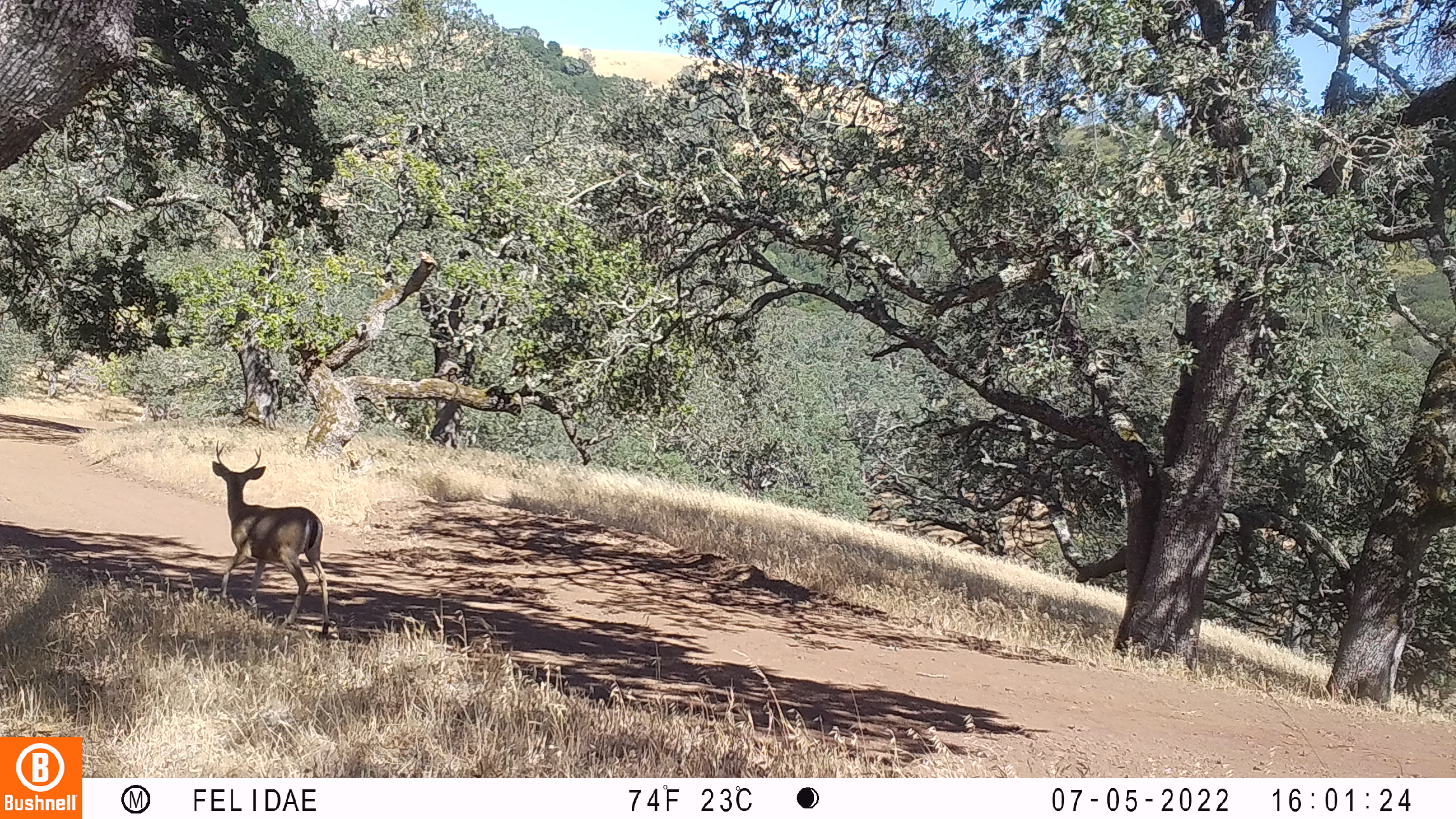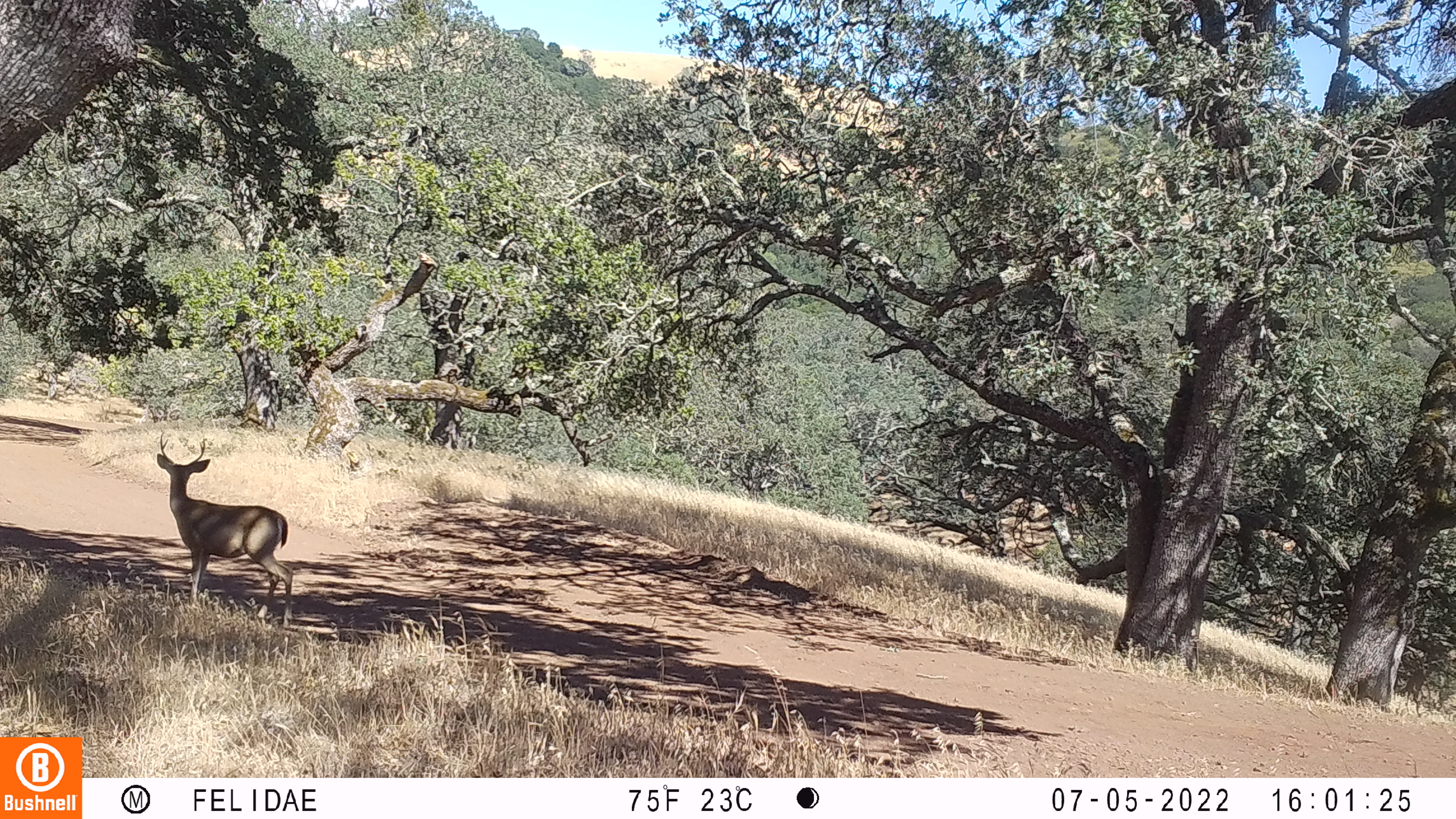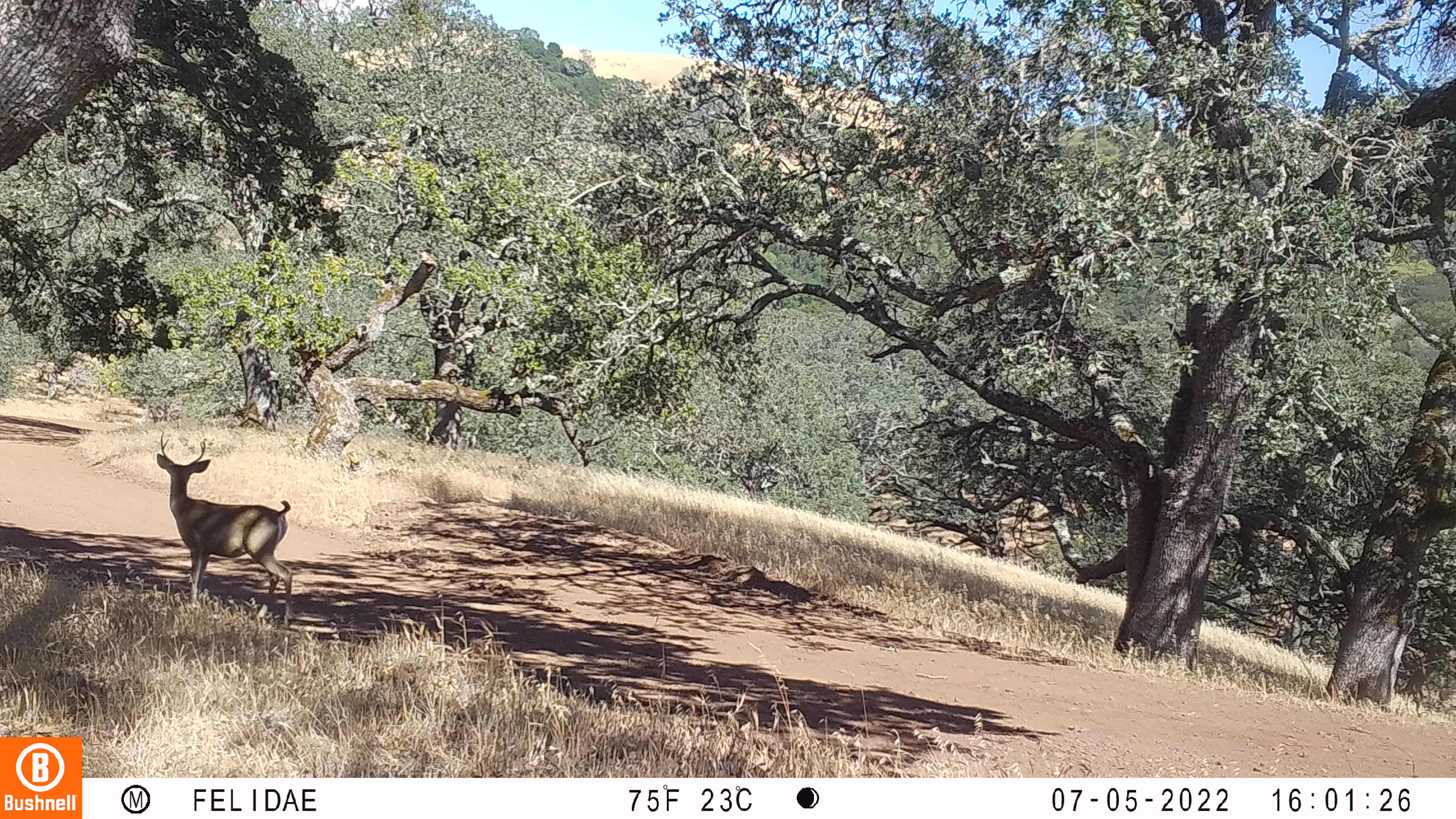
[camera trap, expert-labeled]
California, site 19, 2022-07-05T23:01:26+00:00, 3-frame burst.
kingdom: Animalia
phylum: Chordata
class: Mammalia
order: Artiodactyla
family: Cervidae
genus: Odocoileus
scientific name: Odocoileus hemionus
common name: mule deer